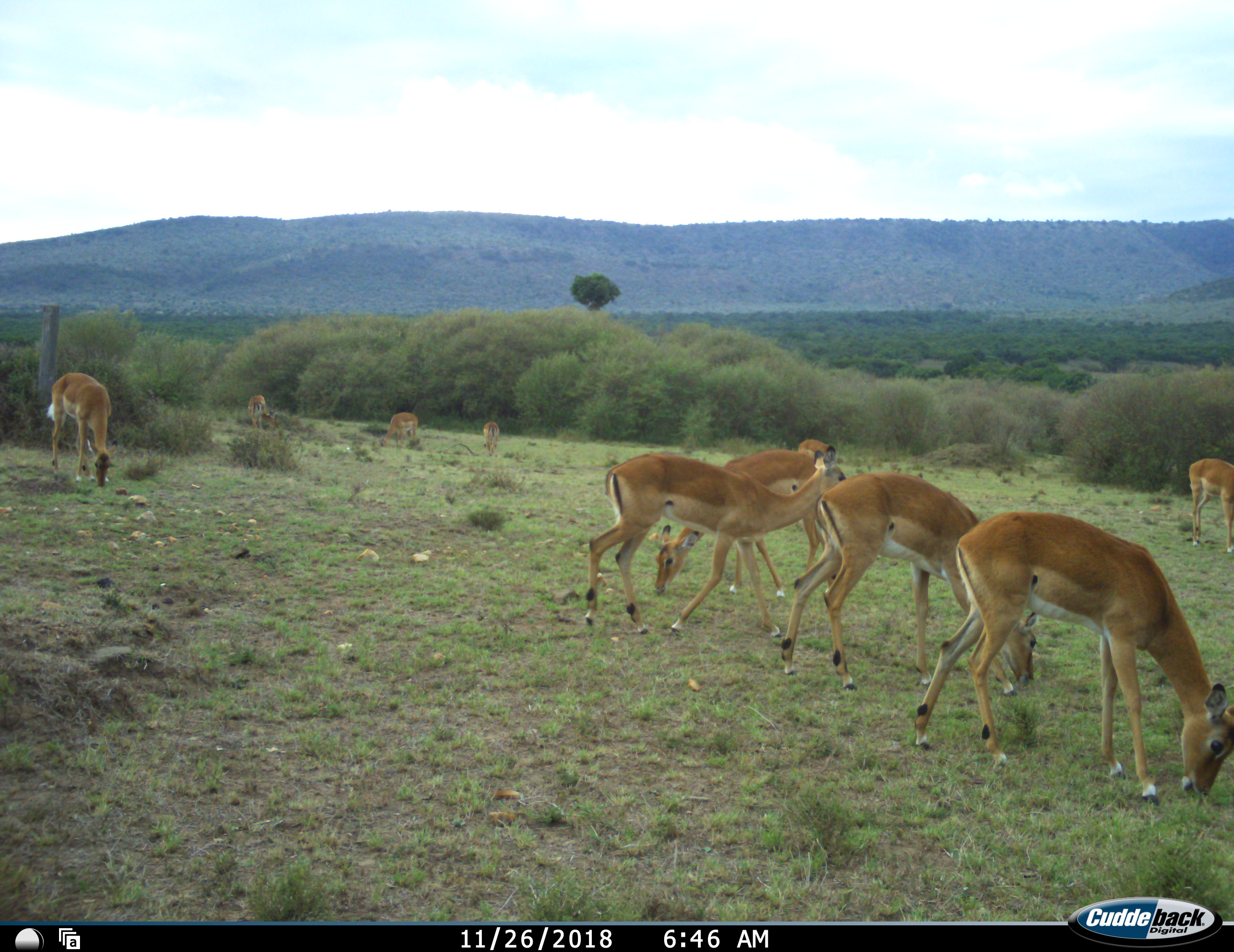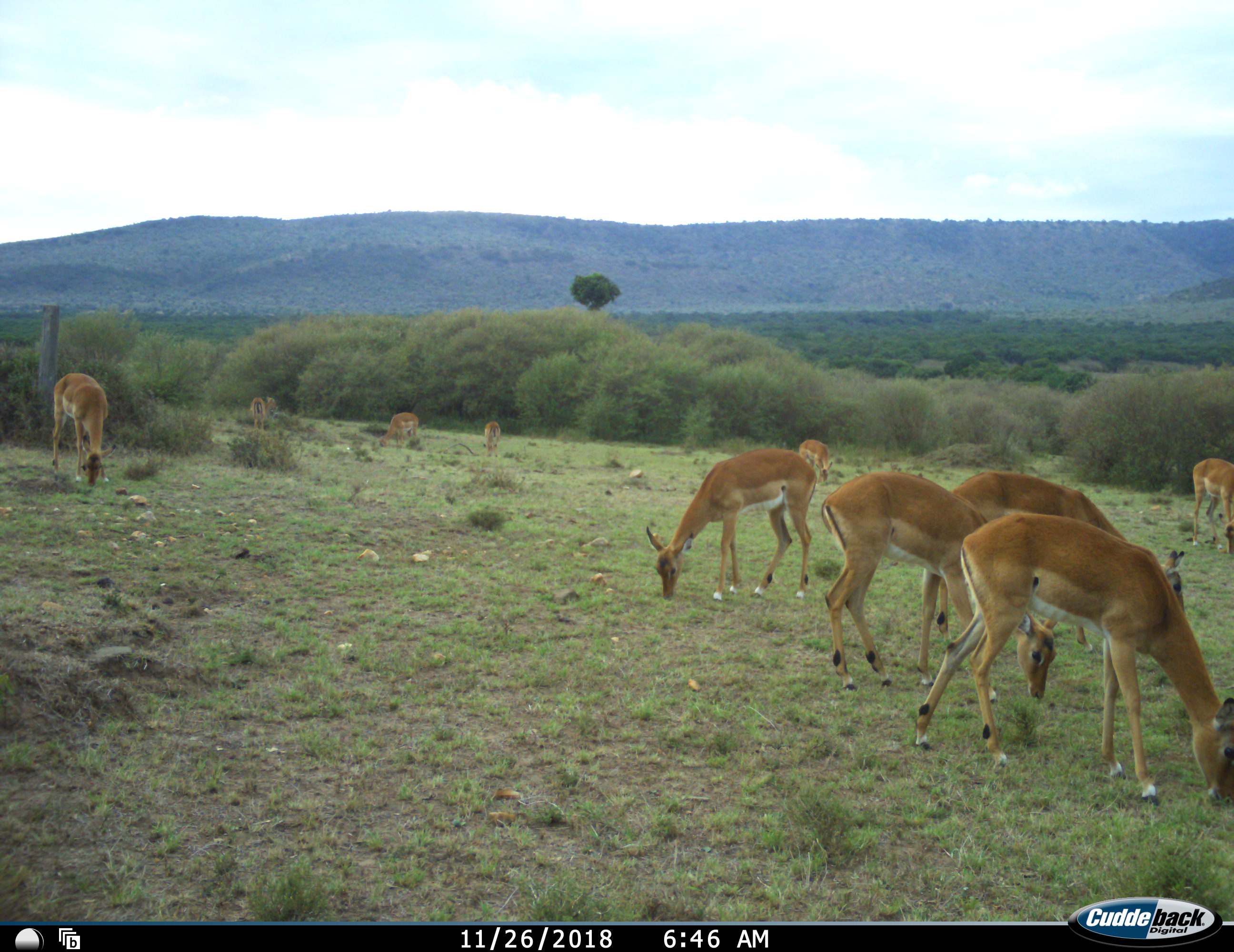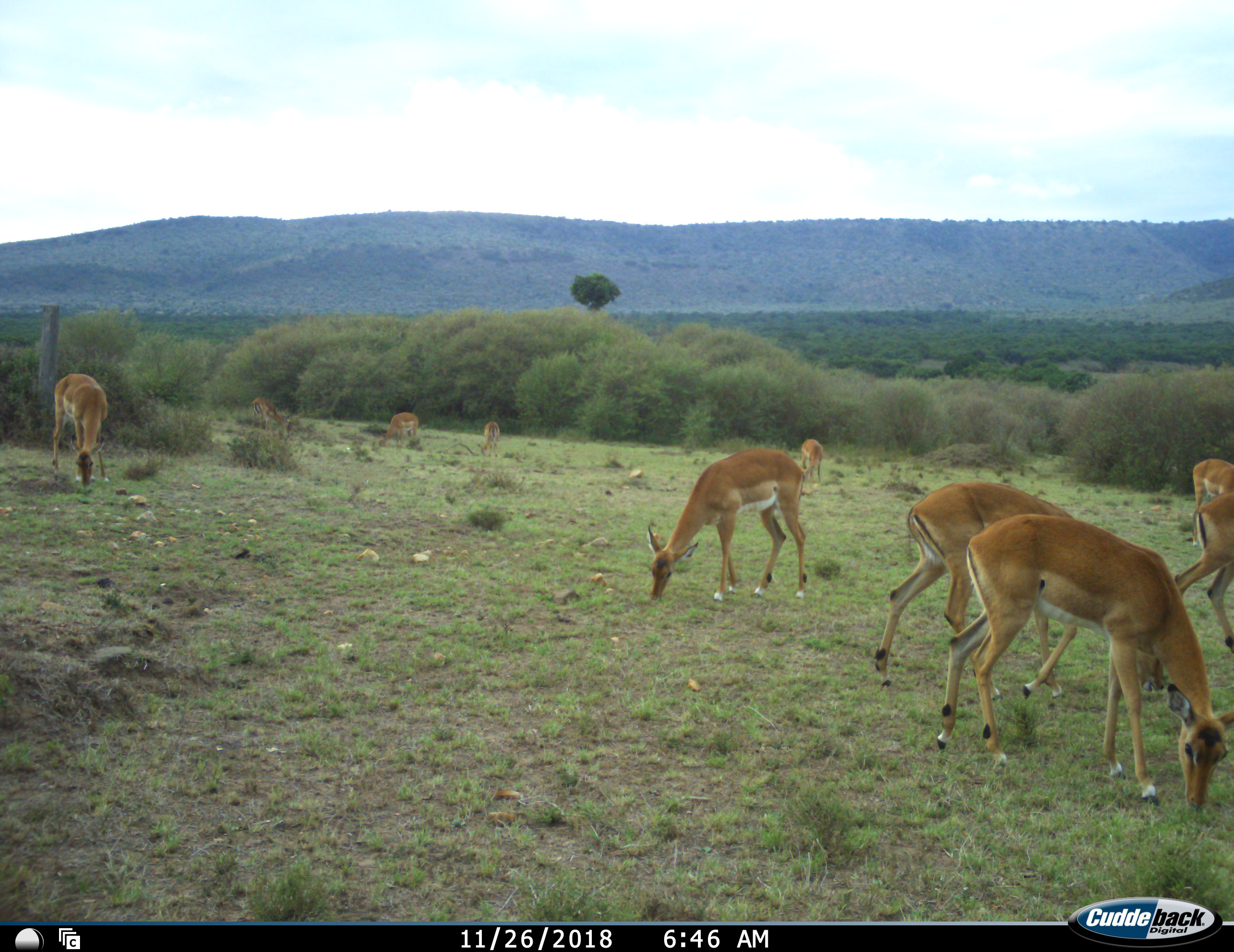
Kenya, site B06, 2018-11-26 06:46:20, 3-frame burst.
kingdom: Animalia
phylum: Chordata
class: Mammalia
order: Artiodactyla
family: Bovidae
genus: Aepyceros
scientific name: Aepyceros melampus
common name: impala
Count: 10.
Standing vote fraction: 78%.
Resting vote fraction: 0%.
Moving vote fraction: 67%.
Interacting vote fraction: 11%.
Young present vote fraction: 0%.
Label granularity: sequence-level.